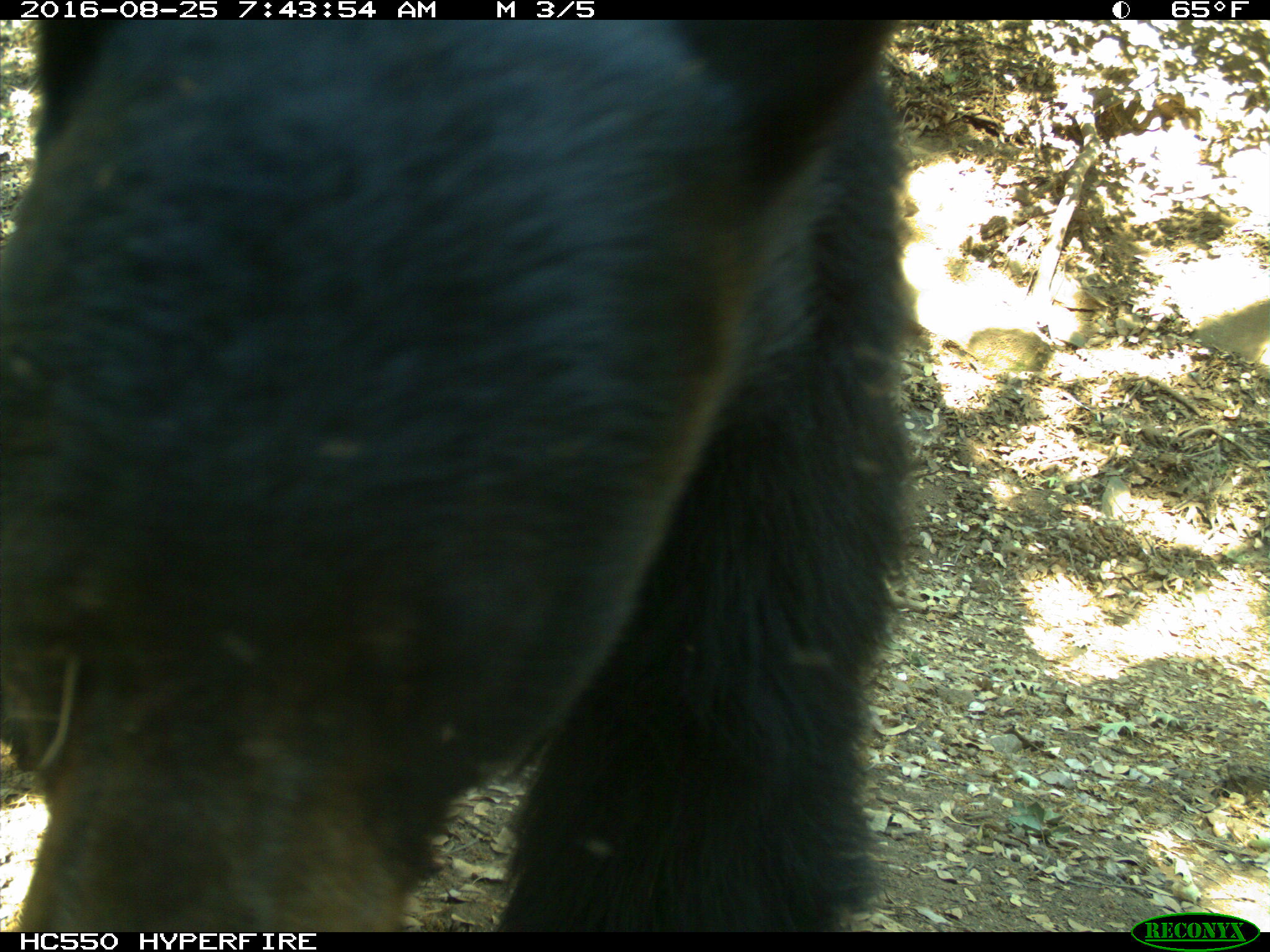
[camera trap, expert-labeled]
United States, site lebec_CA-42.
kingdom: Animalia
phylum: Chordata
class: Mammalia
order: Carnivora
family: Ursidae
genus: Ursus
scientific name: Ursus americanus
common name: american black bear